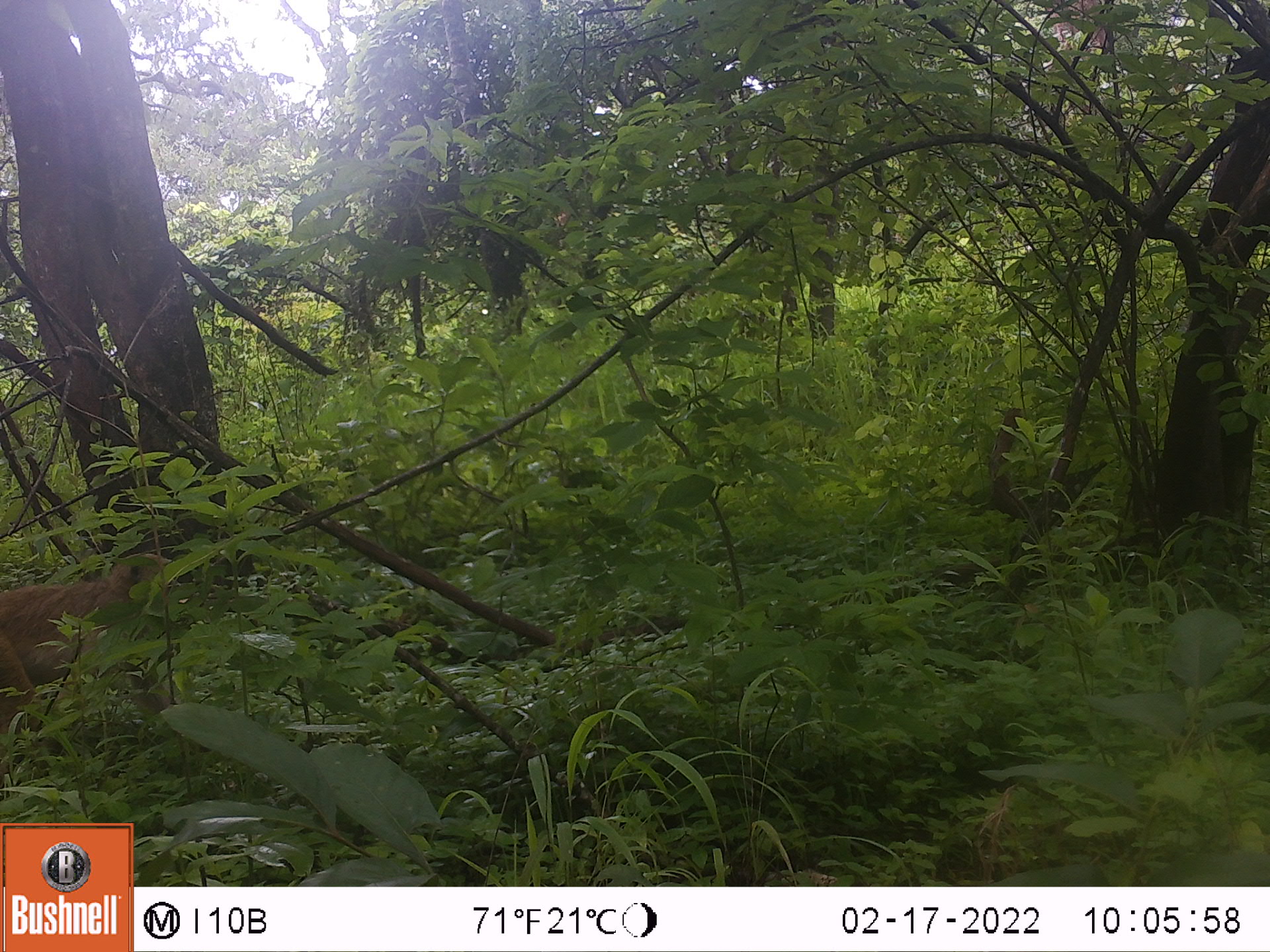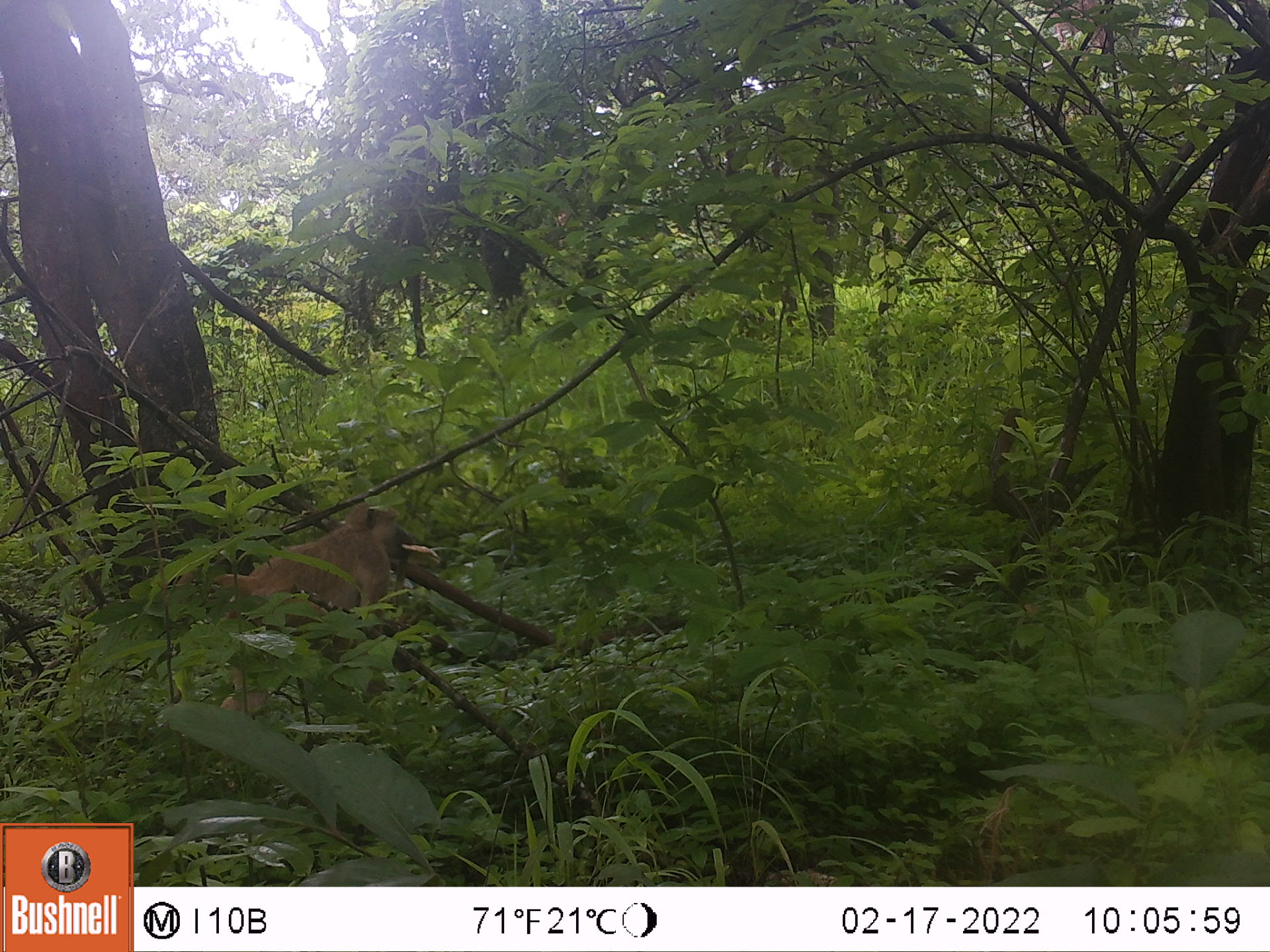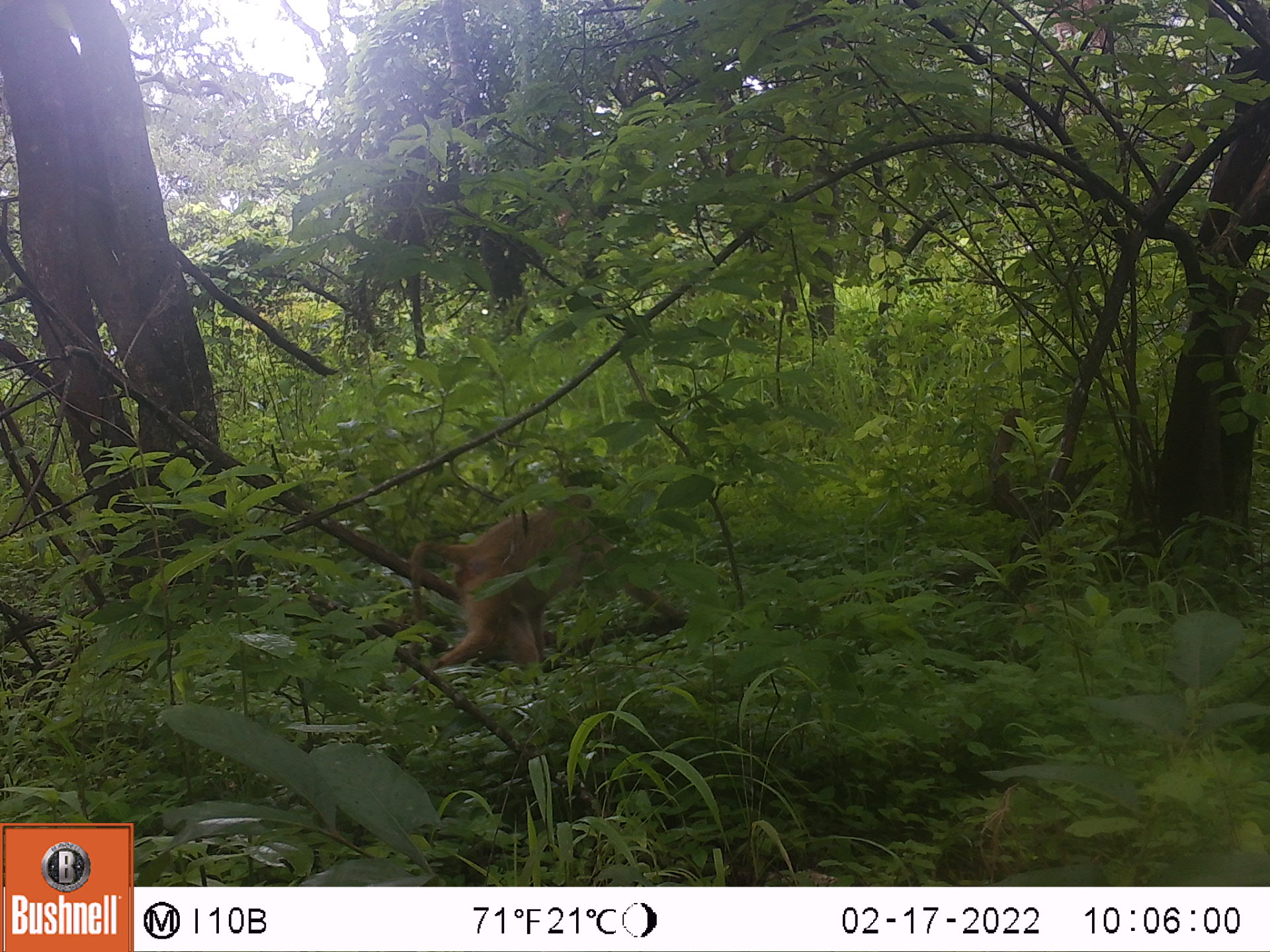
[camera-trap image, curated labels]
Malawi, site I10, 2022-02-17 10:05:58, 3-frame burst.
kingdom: Animalia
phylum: Chordata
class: Mammalia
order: Primates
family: Cercopithecidae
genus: Papio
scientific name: Papio cynocephalus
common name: yellow baboon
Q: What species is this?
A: Yellow baboon (Papio cynocephalus).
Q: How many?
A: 1.